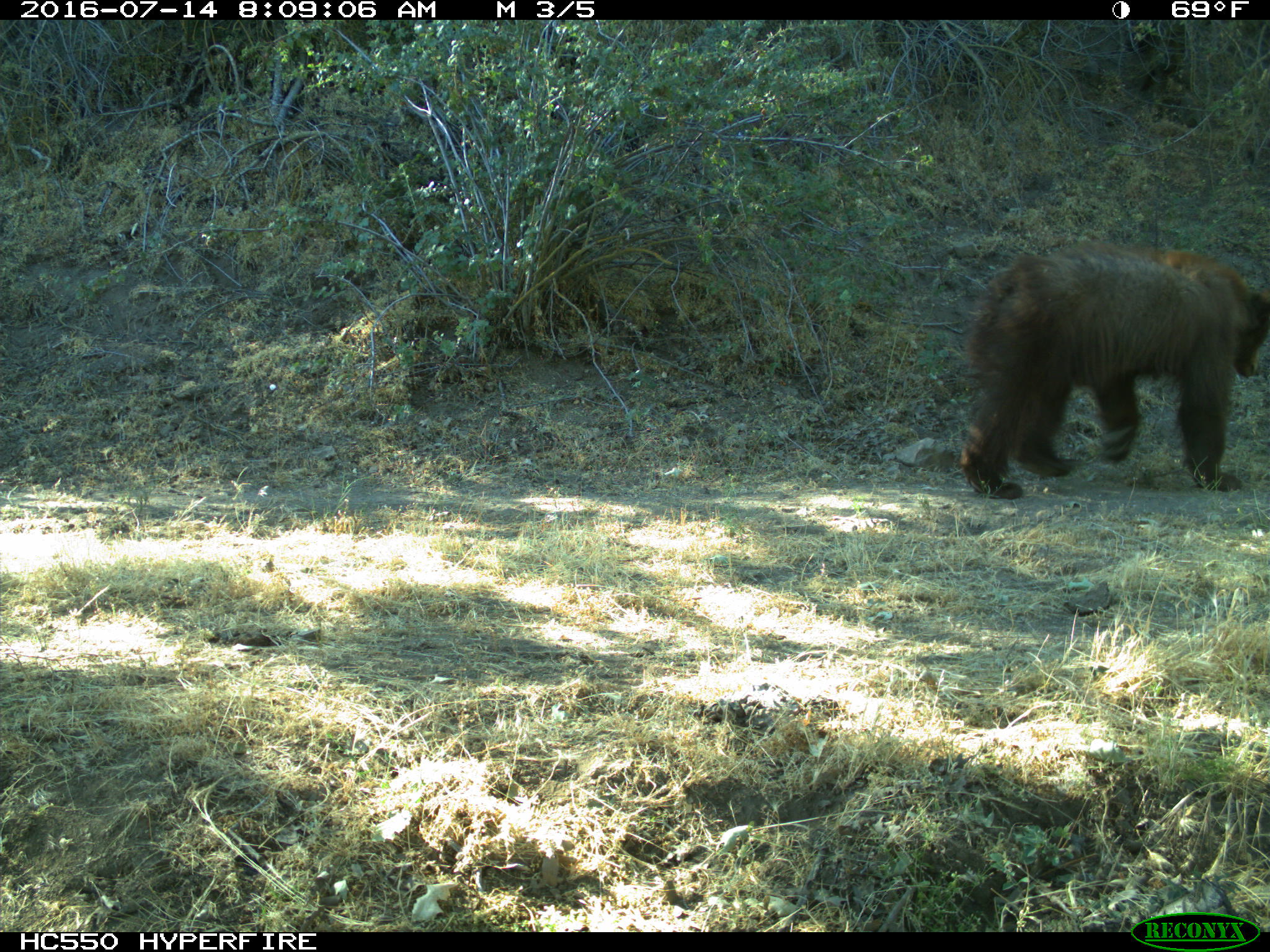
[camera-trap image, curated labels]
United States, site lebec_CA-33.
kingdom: Animalia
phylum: Chordata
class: Mammalia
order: Carnivora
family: Ursidae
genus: Ursus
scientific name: Ursus americanus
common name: american black bear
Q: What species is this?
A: Ursus americanus (american black bear).